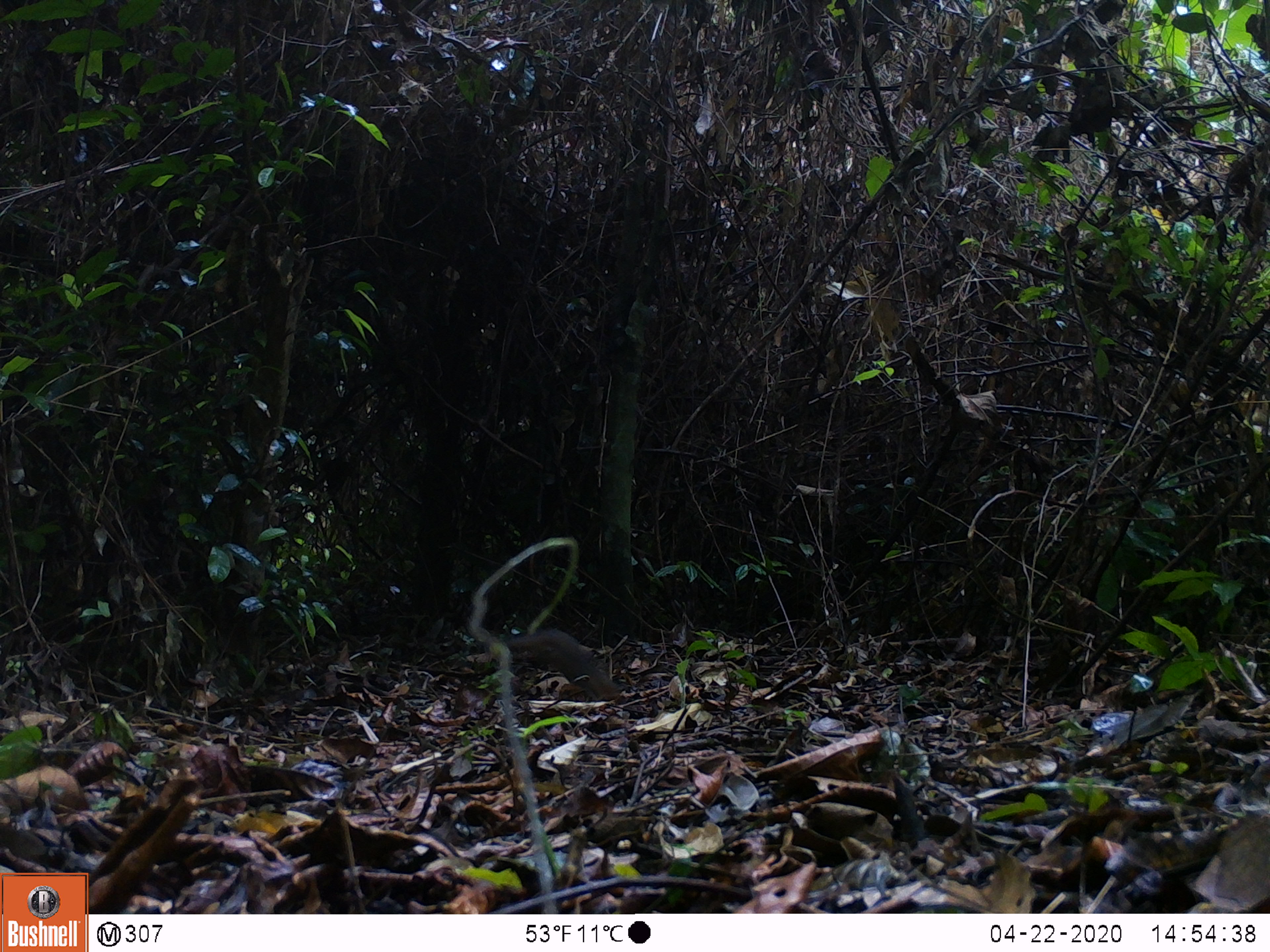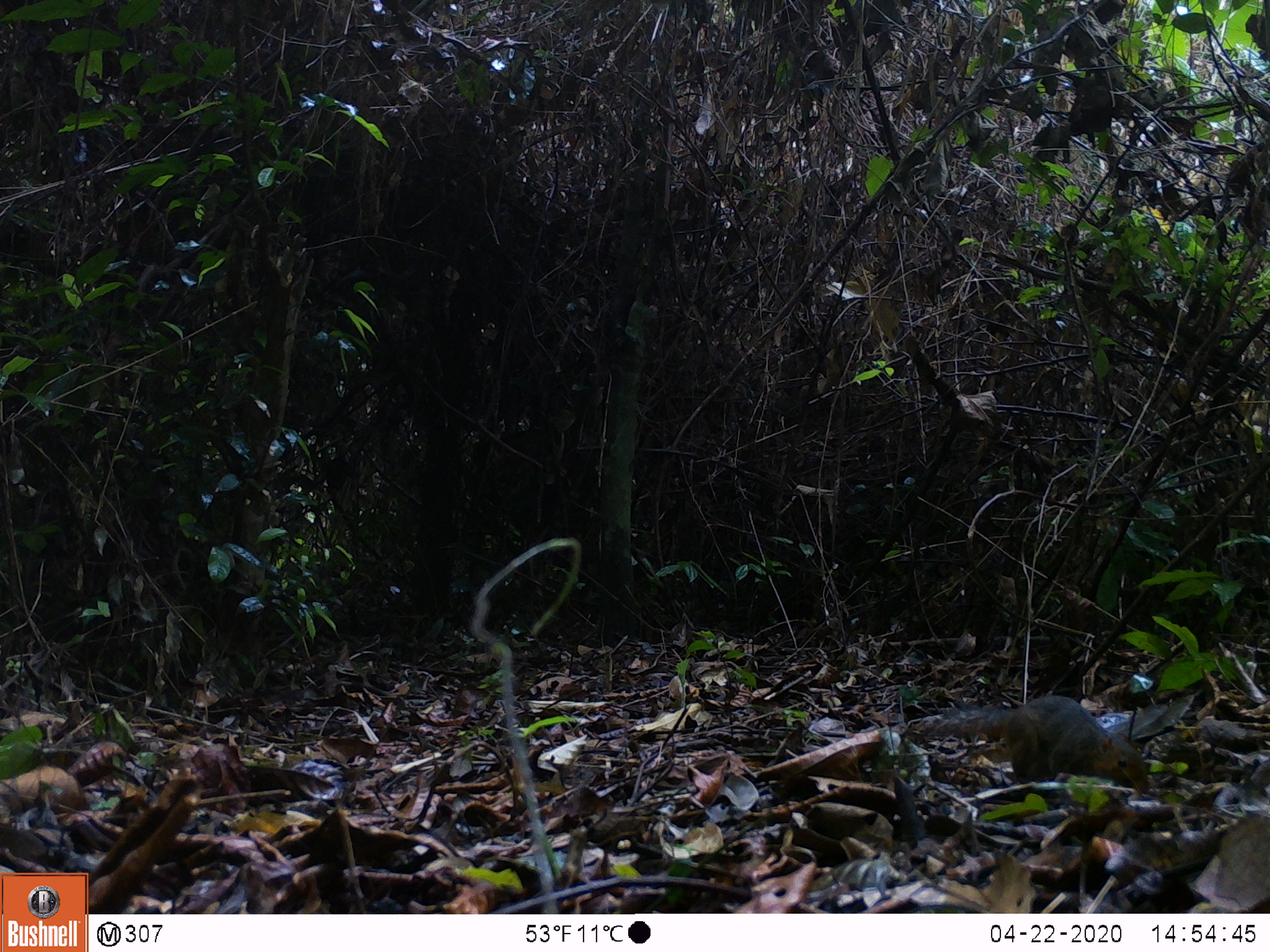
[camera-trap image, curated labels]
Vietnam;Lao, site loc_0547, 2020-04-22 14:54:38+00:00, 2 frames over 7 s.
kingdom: Animalia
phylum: Chordata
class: Mammalia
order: Rodentia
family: Sciuridae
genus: Dremomys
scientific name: Dremomys rufigenis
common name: red-cheeked squirrel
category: red cheeked squirrel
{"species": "red cheeked squirrel (red-cheeked squirrel) (Dremomys rufigenis)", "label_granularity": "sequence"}